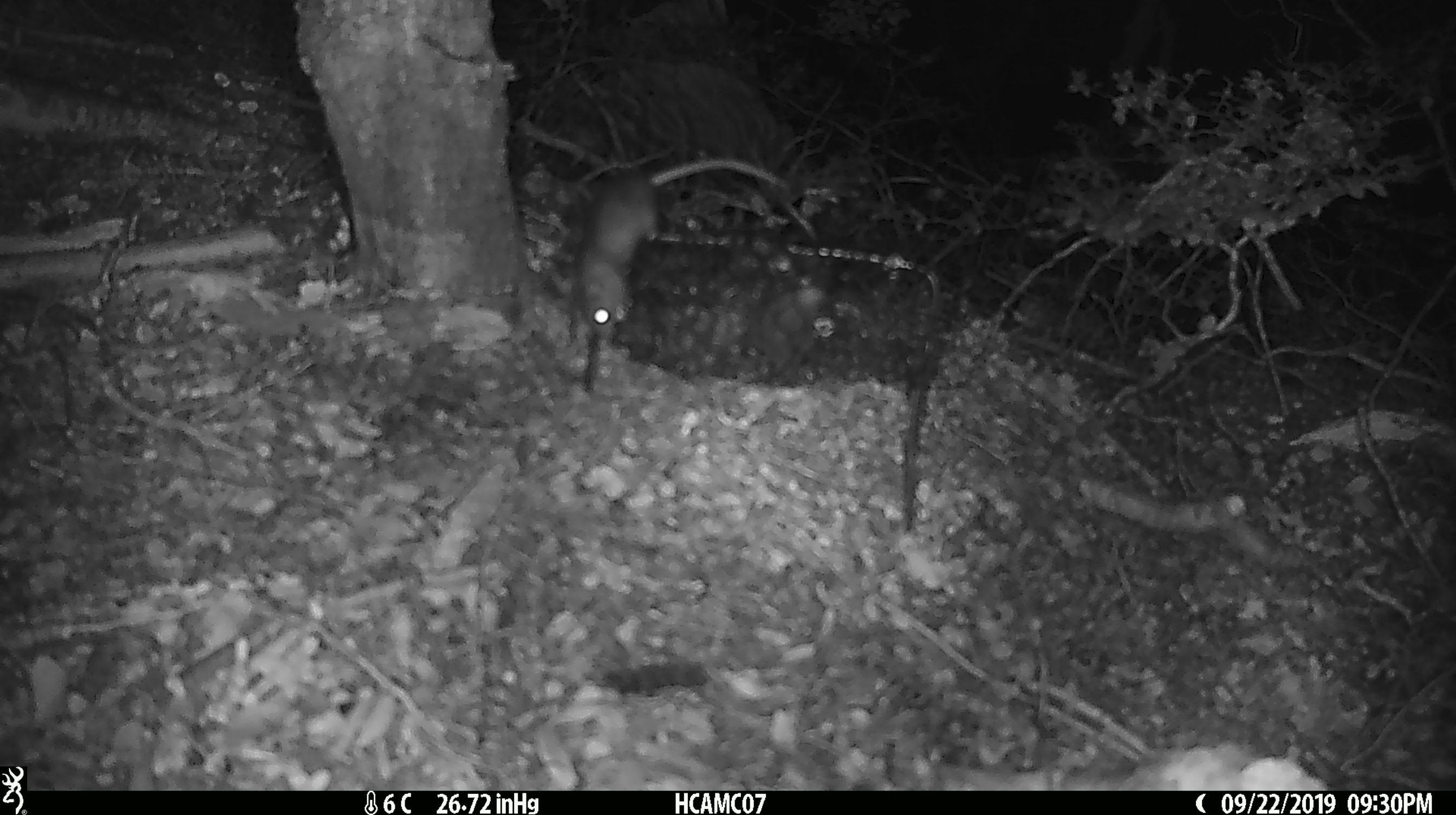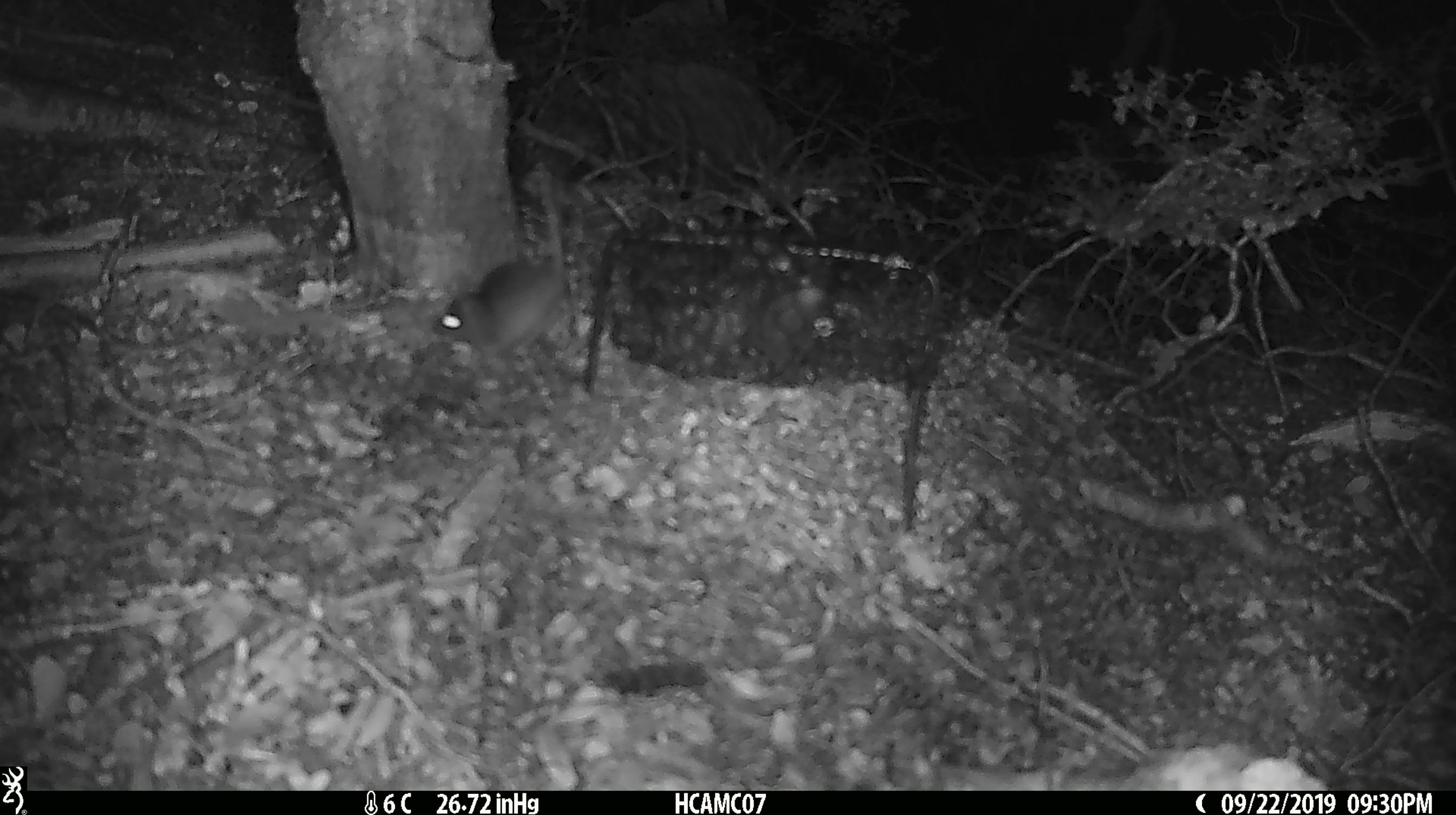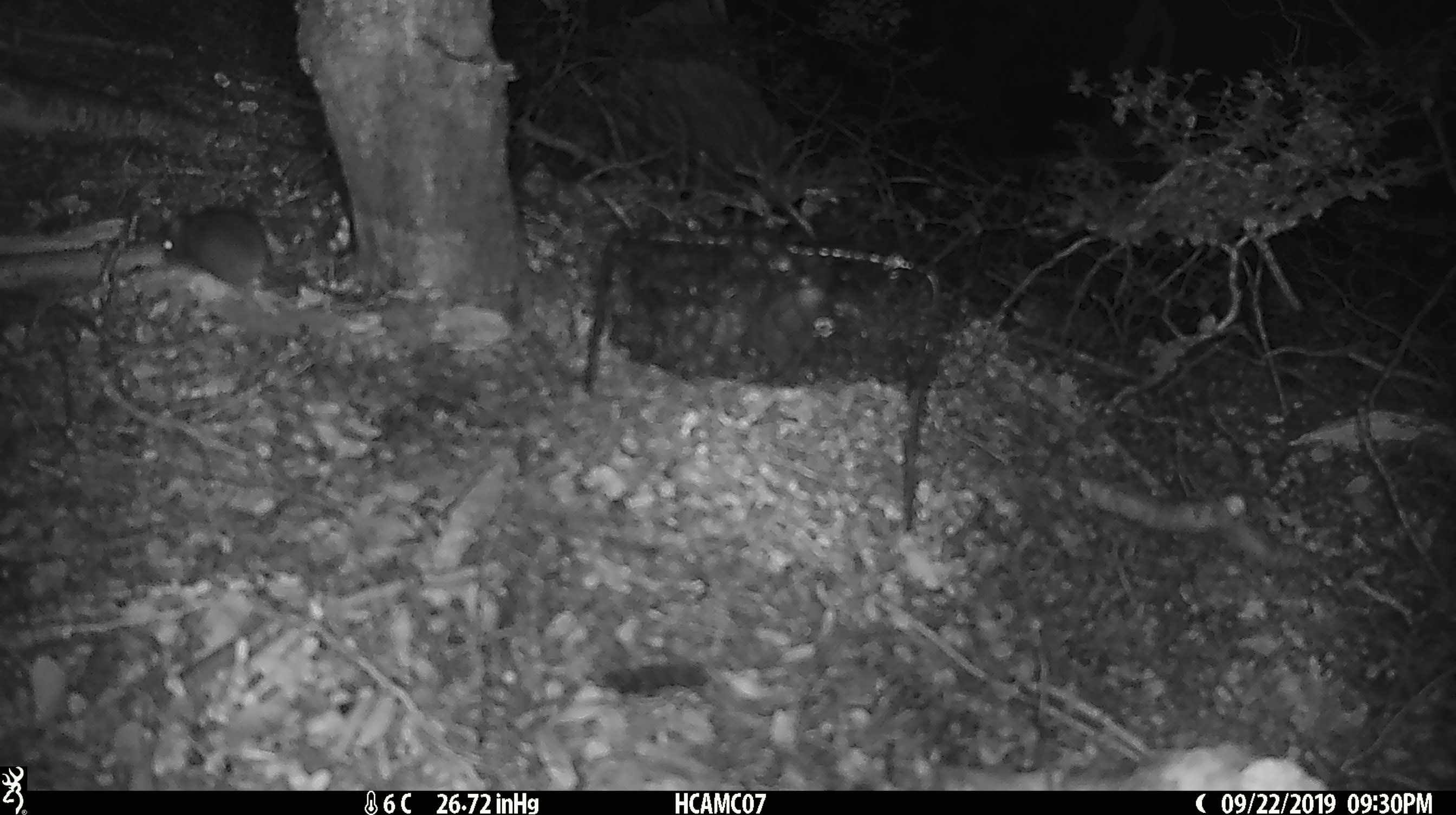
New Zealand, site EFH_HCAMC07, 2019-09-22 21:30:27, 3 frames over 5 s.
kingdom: Animalia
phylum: Chordata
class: Mammalia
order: Rodentia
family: Muridae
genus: Mus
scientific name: Mus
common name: mouse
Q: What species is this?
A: Mouse (Mus).